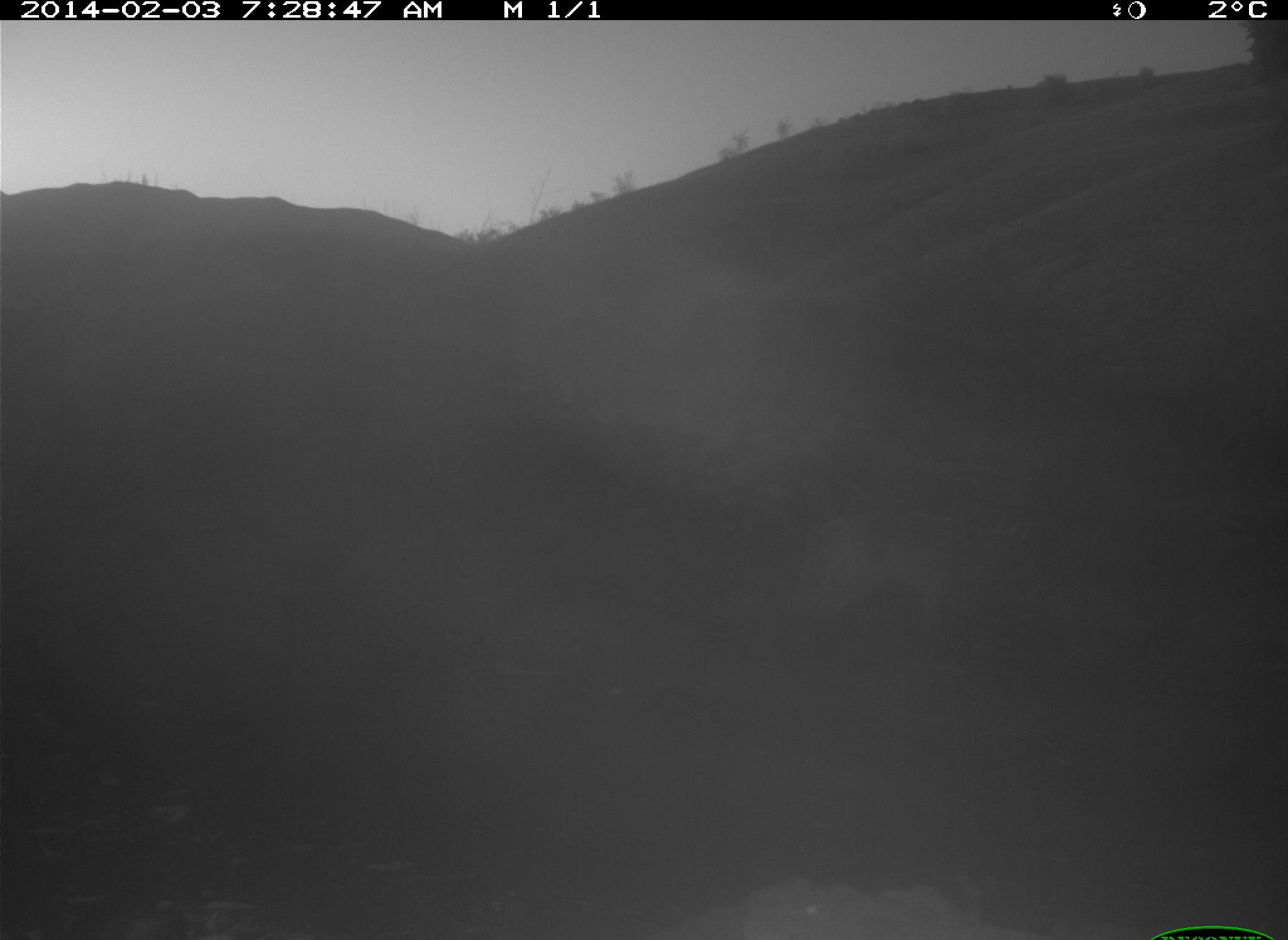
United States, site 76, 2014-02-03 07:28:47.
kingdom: Animalia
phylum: Chordata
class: Mammalia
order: Carnivora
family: Canidae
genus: Canis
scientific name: Canis latrans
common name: coyote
Coyote (Canis latrans).